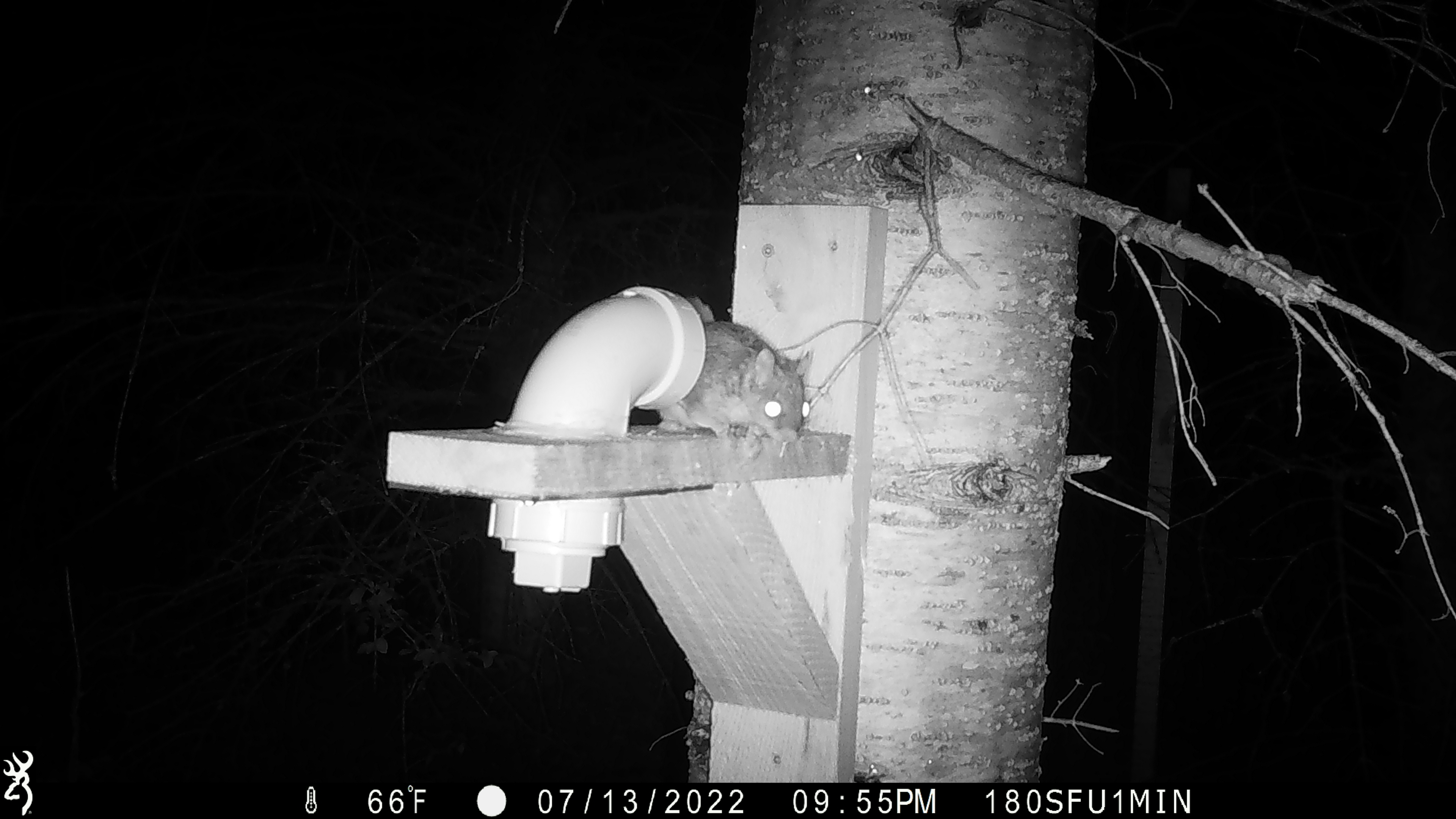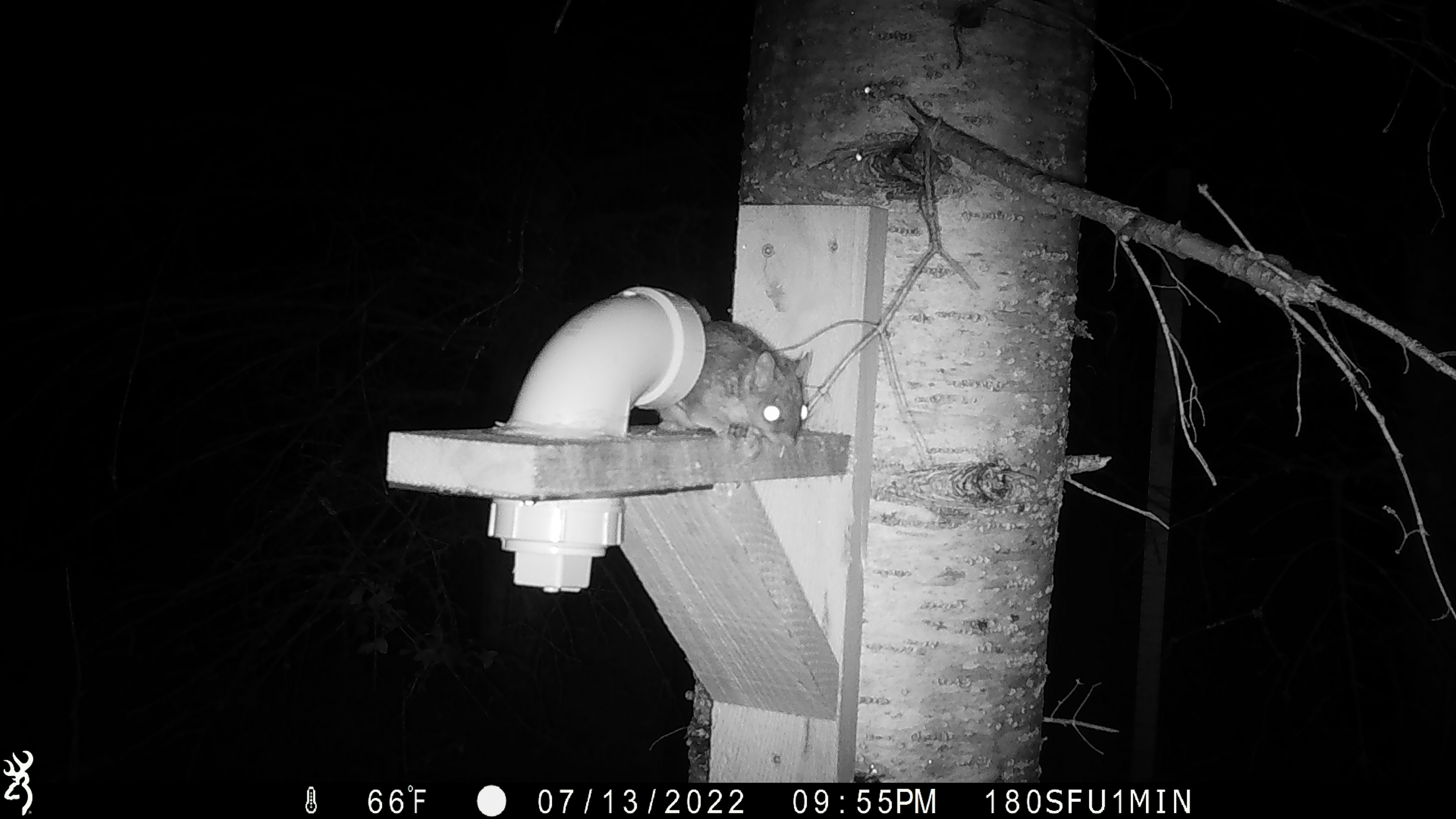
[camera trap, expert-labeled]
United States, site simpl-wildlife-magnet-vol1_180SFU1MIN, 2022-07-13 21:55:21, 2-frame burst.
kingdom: Animalia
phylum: Chordata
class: Mammalia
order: Rodentia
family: Sciuridae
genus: Glaucomys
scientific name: Glaucomys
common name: flying squirrel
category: flying squirrel sp.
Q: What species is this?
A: Flying squirrel sp. (flying squirrel) (Glaucomys).